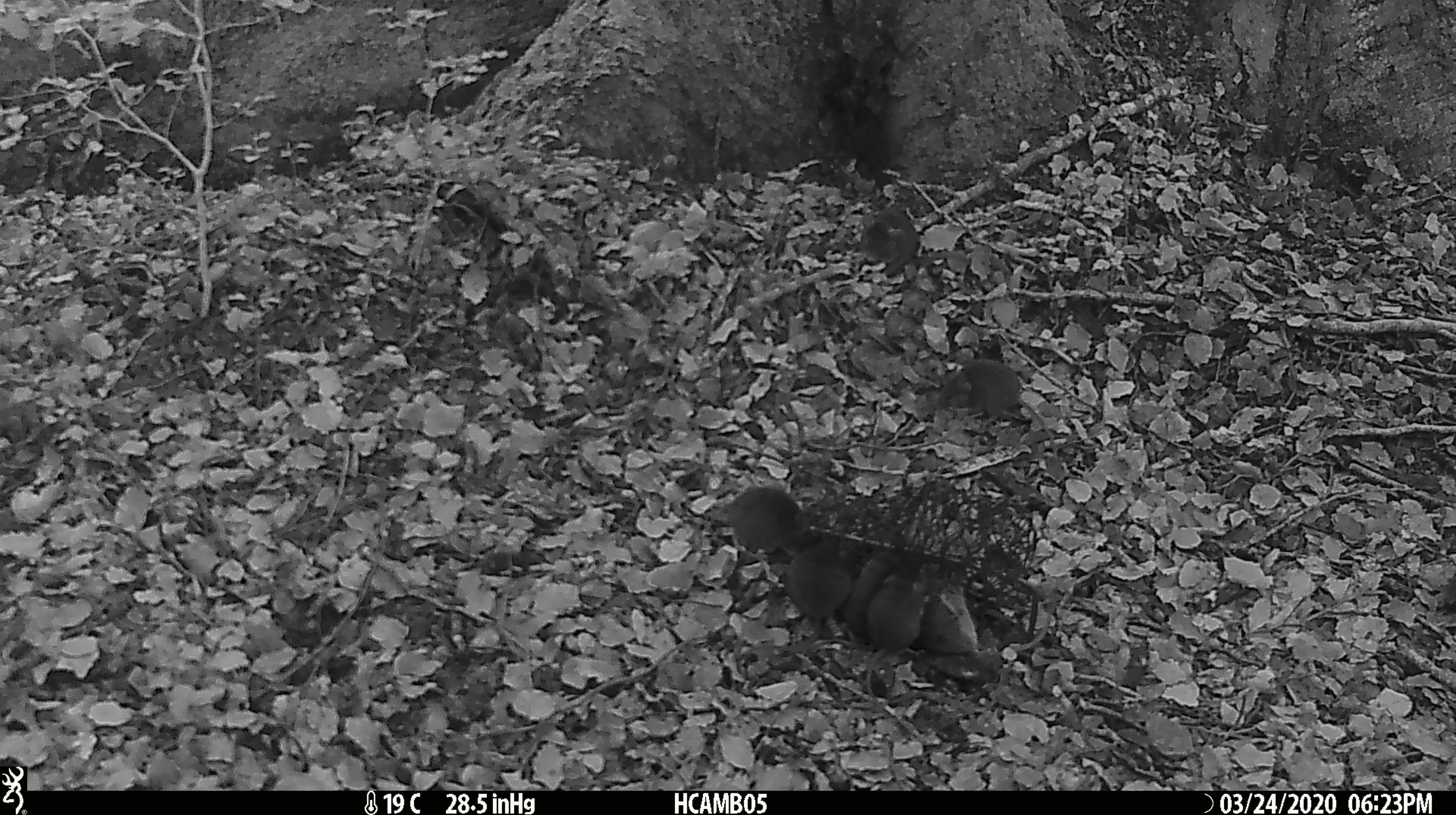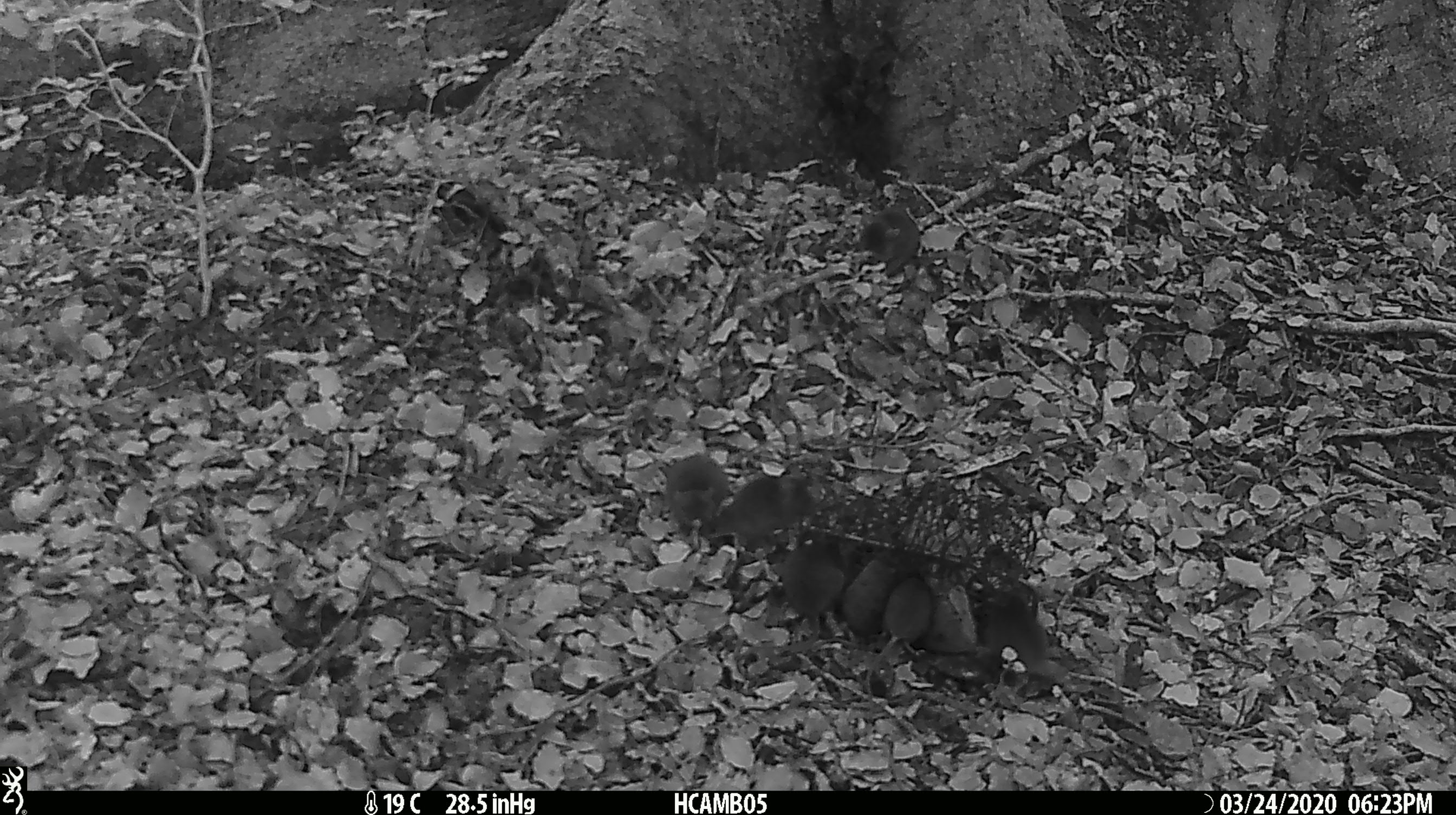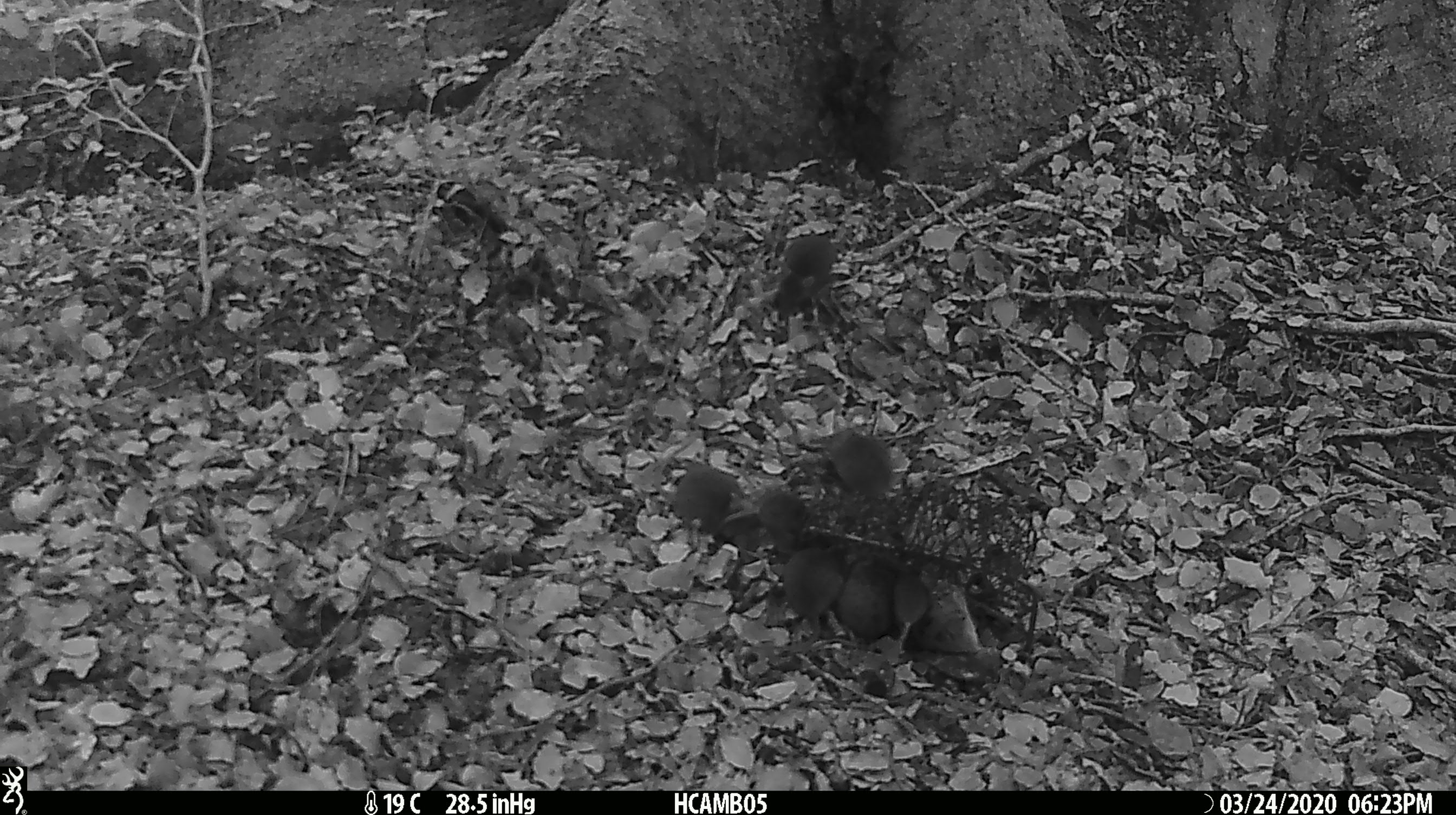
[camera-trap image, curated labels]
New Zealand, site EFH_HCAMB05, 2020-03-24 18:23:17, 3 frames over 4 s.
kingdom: Animalia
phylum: Chordata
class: Mammalia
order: Rodentia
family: Muridae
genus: Mus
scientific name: Mus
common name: mouse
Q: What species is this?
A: Mouse (Mus).